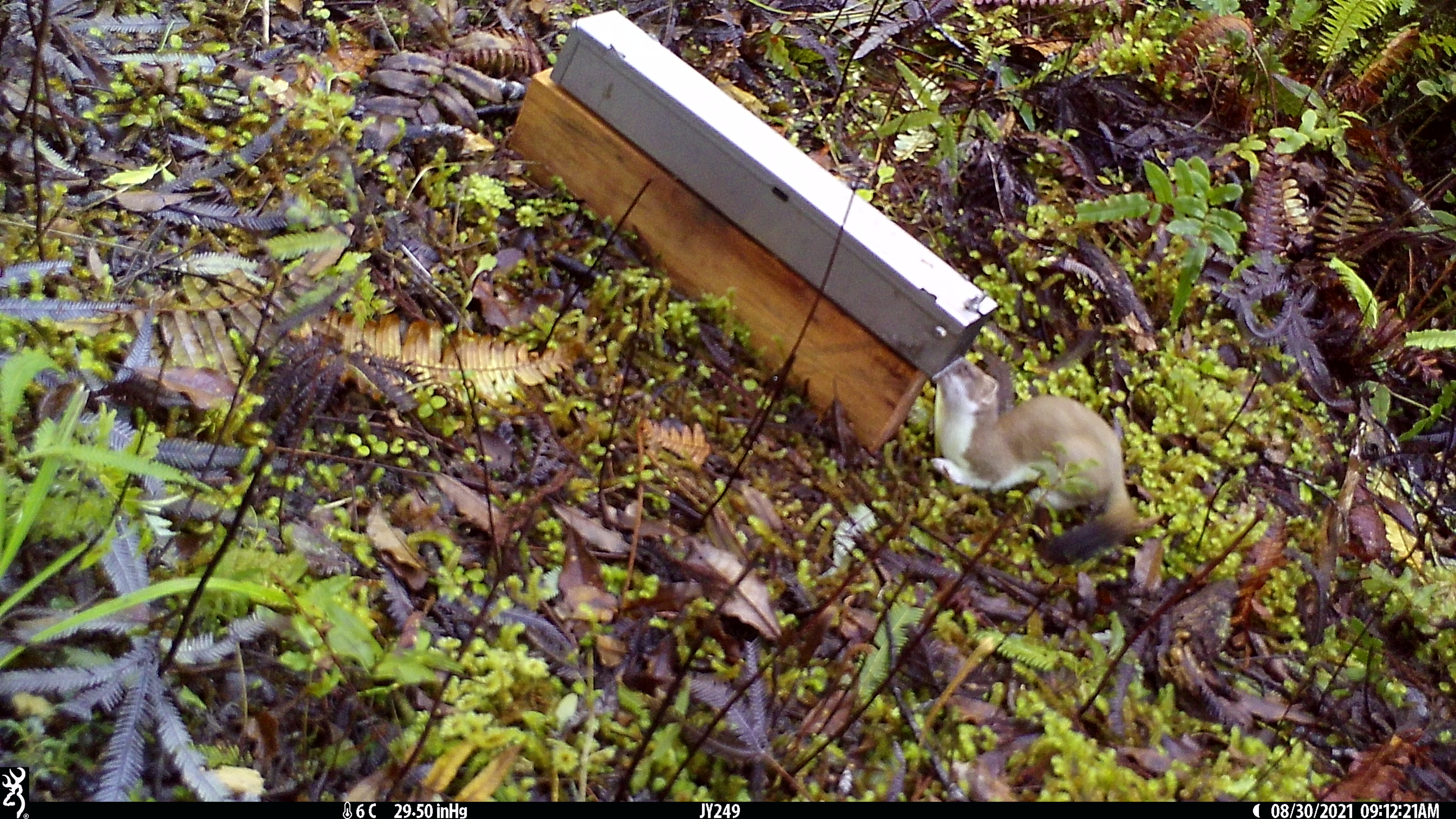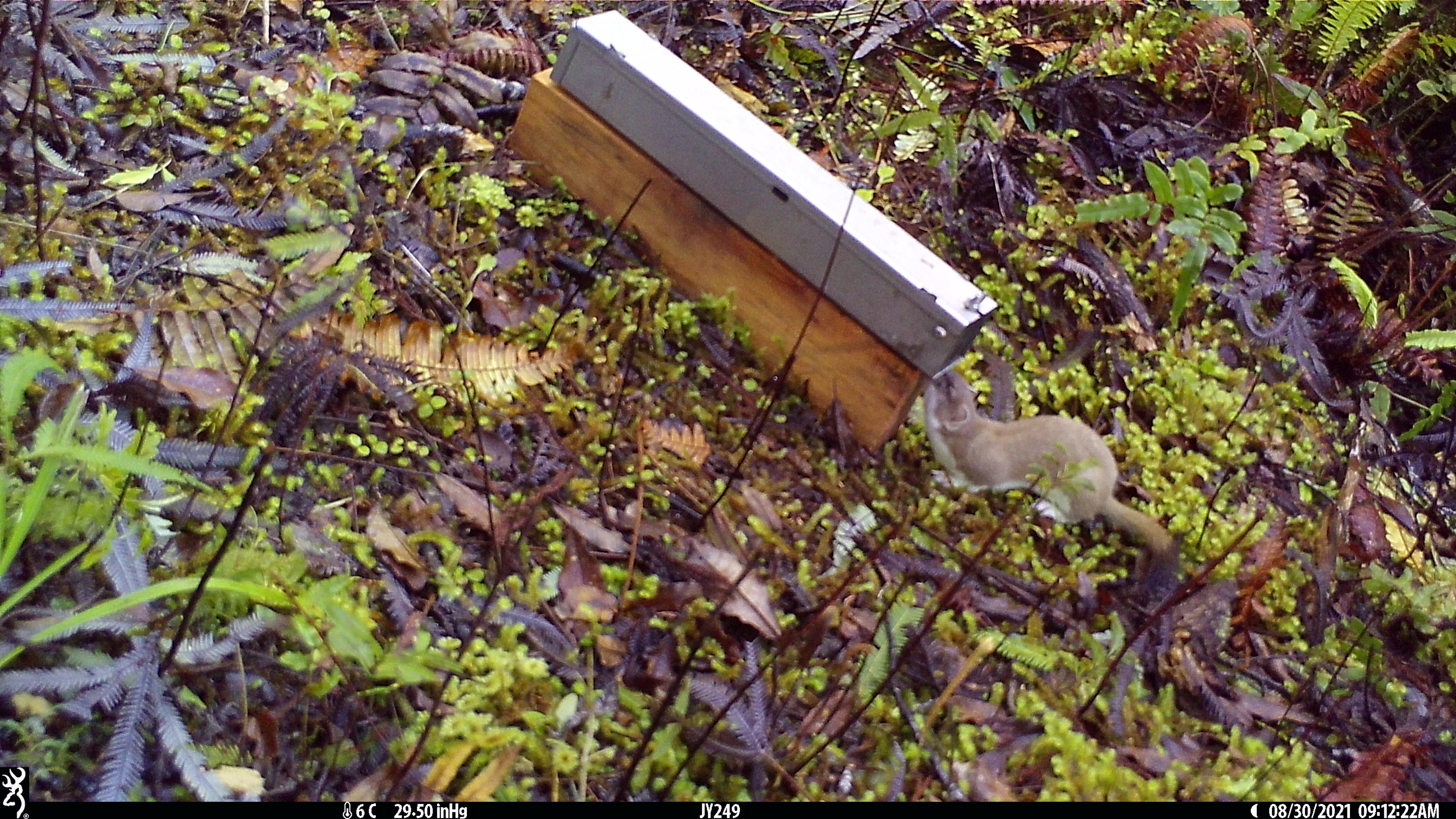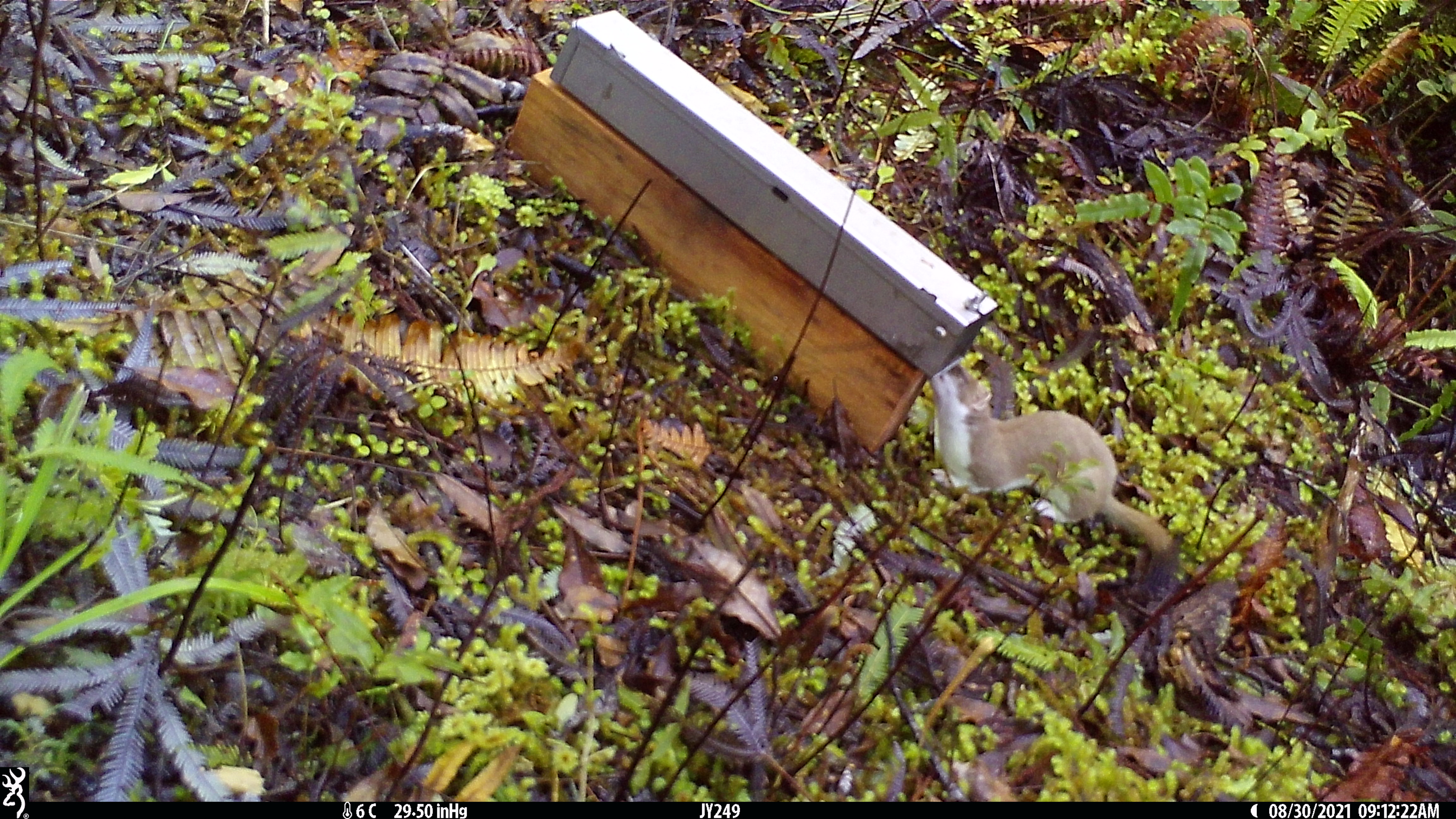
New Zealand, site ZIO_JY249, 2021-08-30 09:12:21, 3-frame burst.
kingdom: Animalia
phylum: Chordata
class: Mammalia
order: Carnivora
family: Mustelidae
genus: Mustela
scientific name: Mustela erminea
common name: stoat